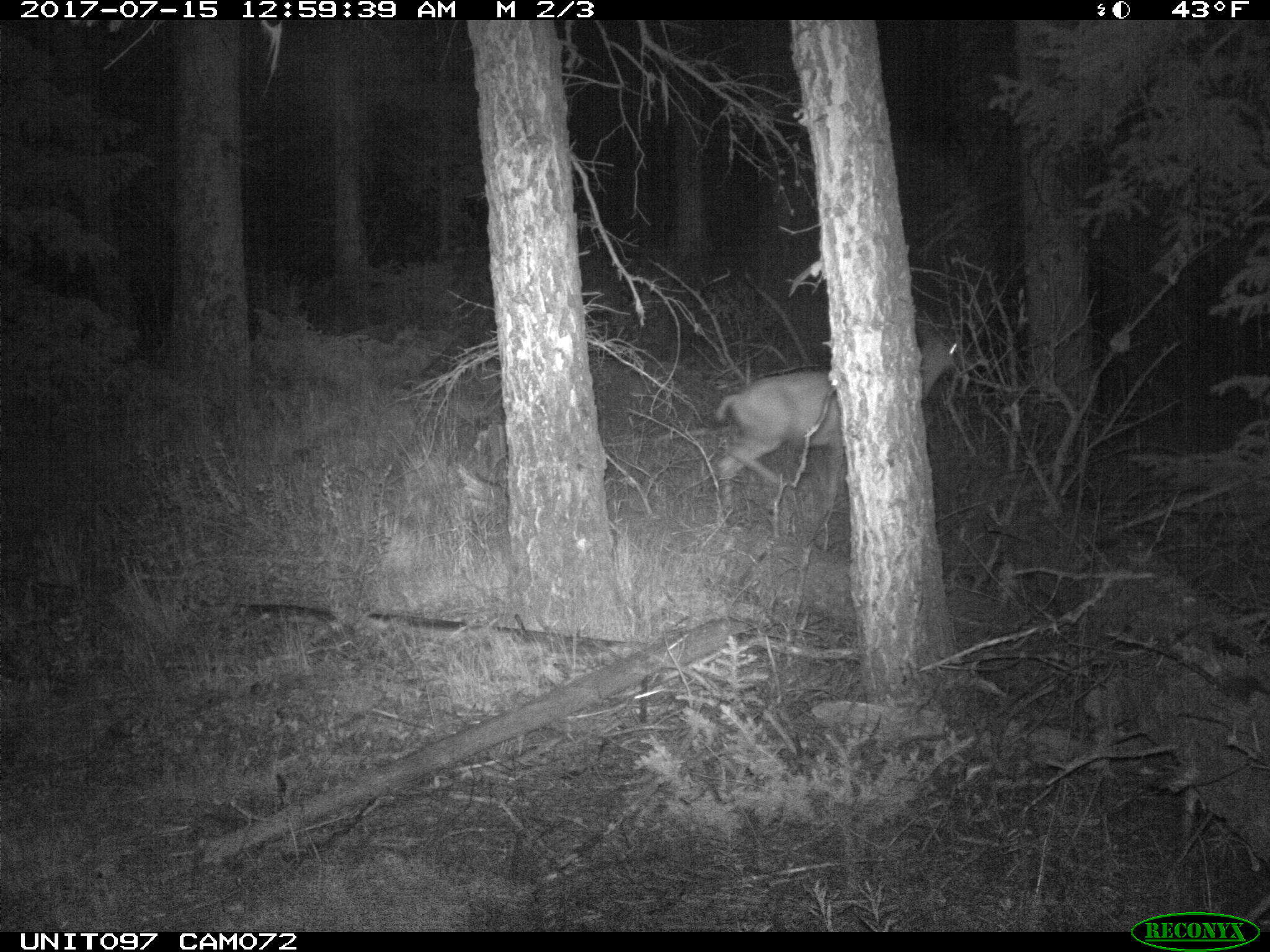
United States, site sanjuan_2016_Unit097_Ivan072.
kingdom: Animalia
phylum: Chordata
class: Mammalia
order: Artiodactyla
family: Cervidae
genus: Odocoileus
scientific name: Odocoileus hemionus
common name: mule deer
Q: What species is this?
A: Odocoileus hemionus (mule deer).